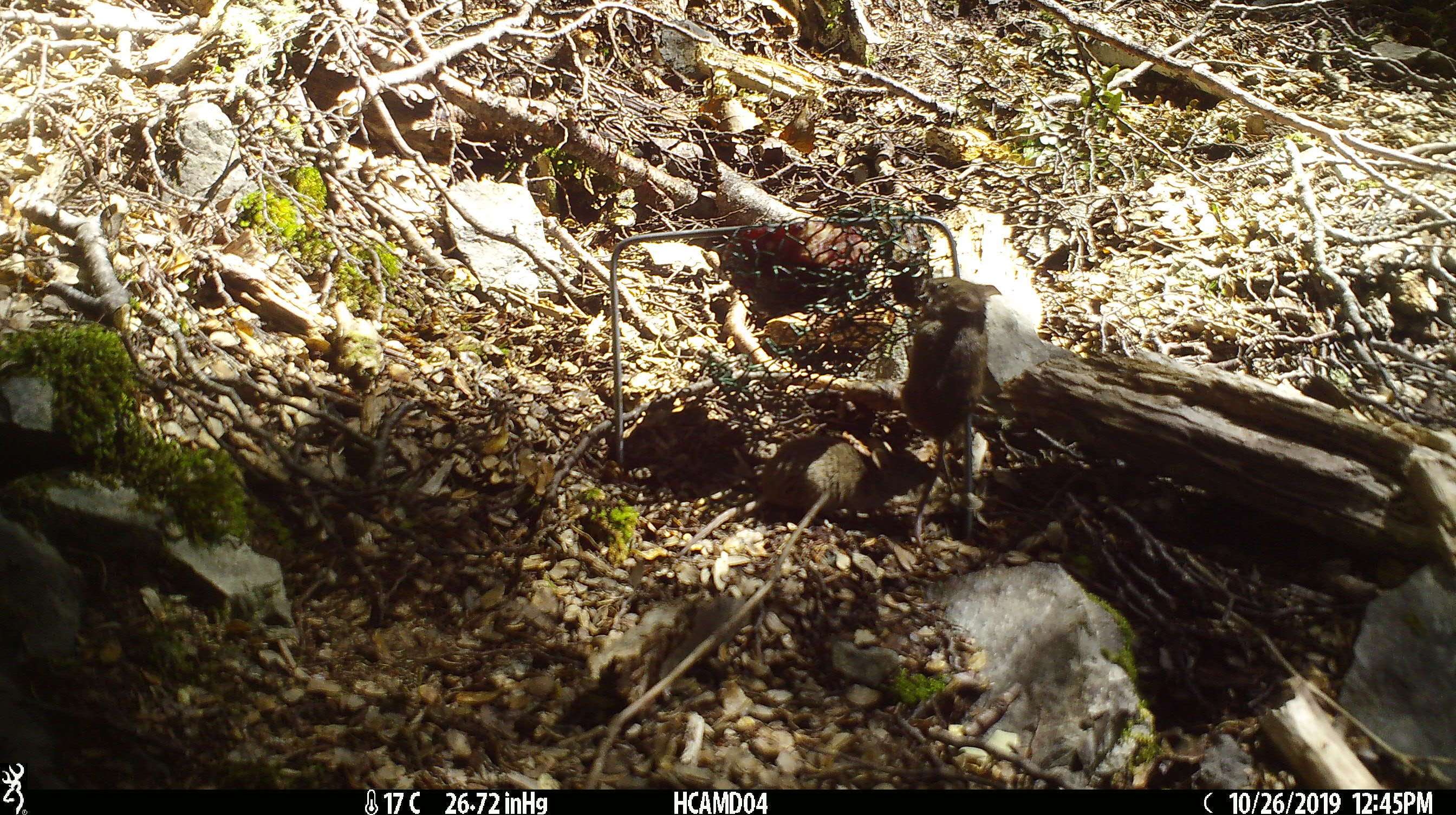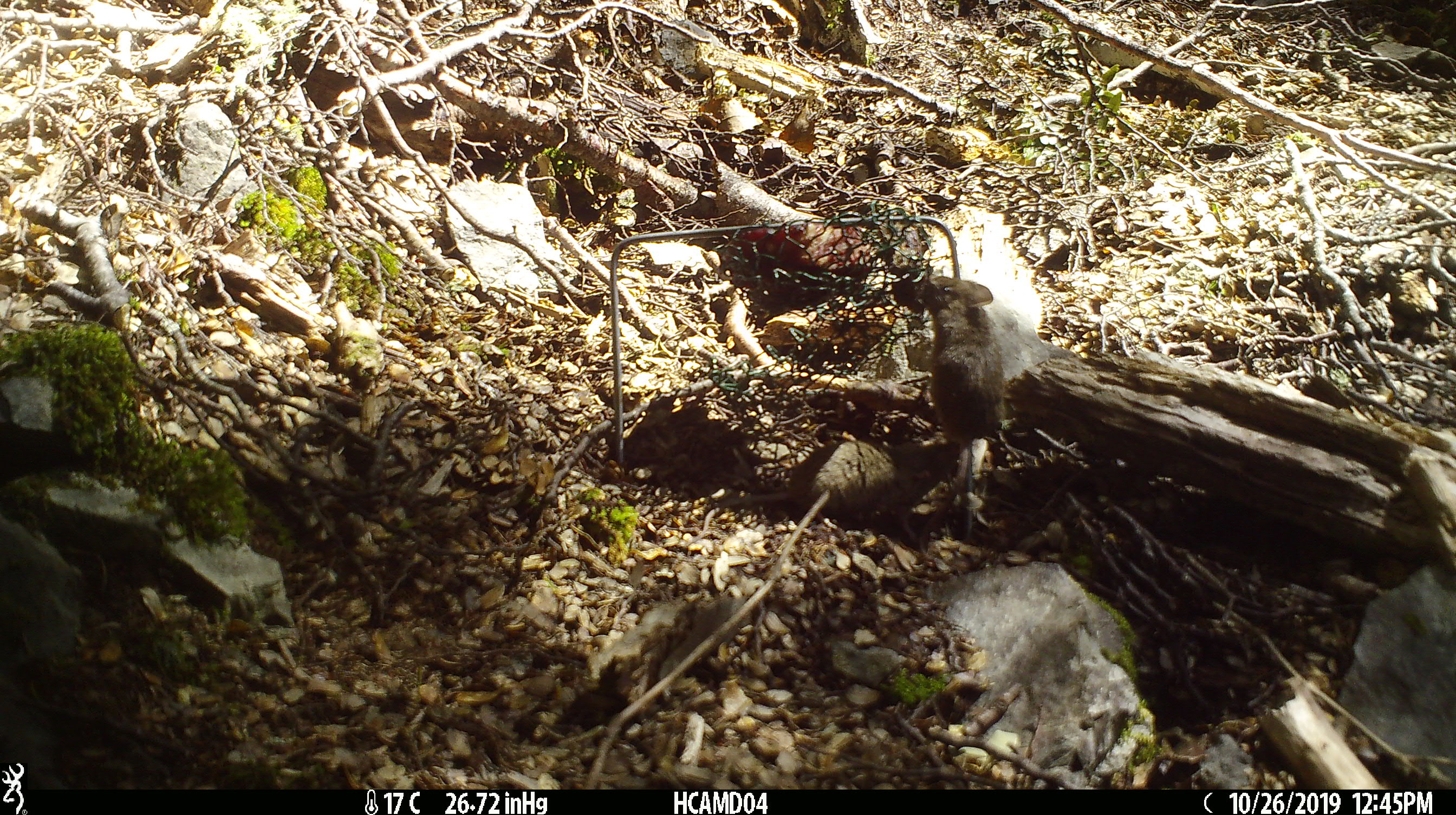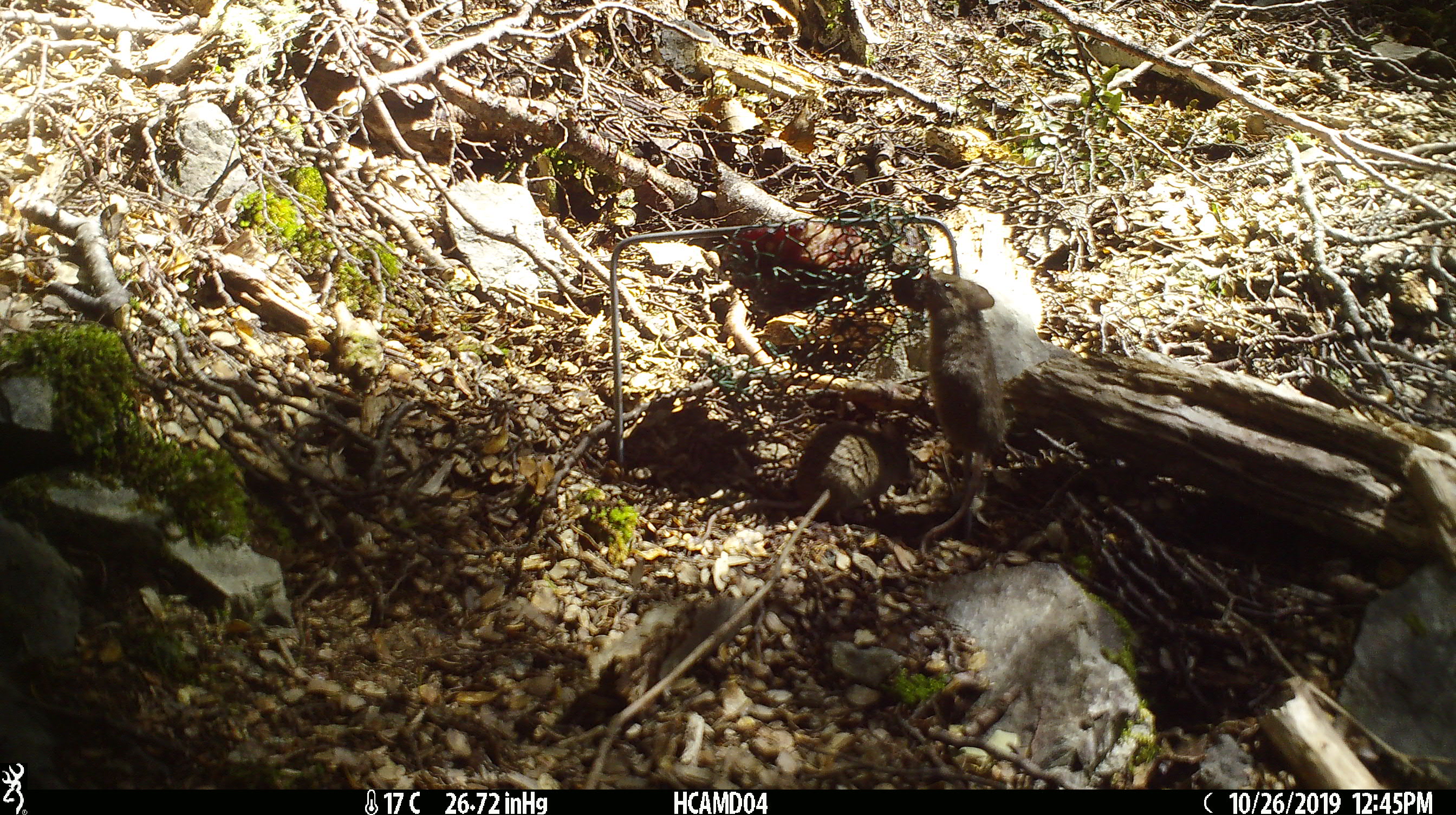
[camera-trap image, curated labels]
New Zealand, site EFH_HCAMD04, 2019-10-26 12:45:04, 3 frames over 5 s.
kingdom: Animalia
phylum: Chordata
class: Mammalia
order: Rodentia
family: Muridae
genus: Mus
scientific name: Mus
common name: mouse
Mouse (Mus).